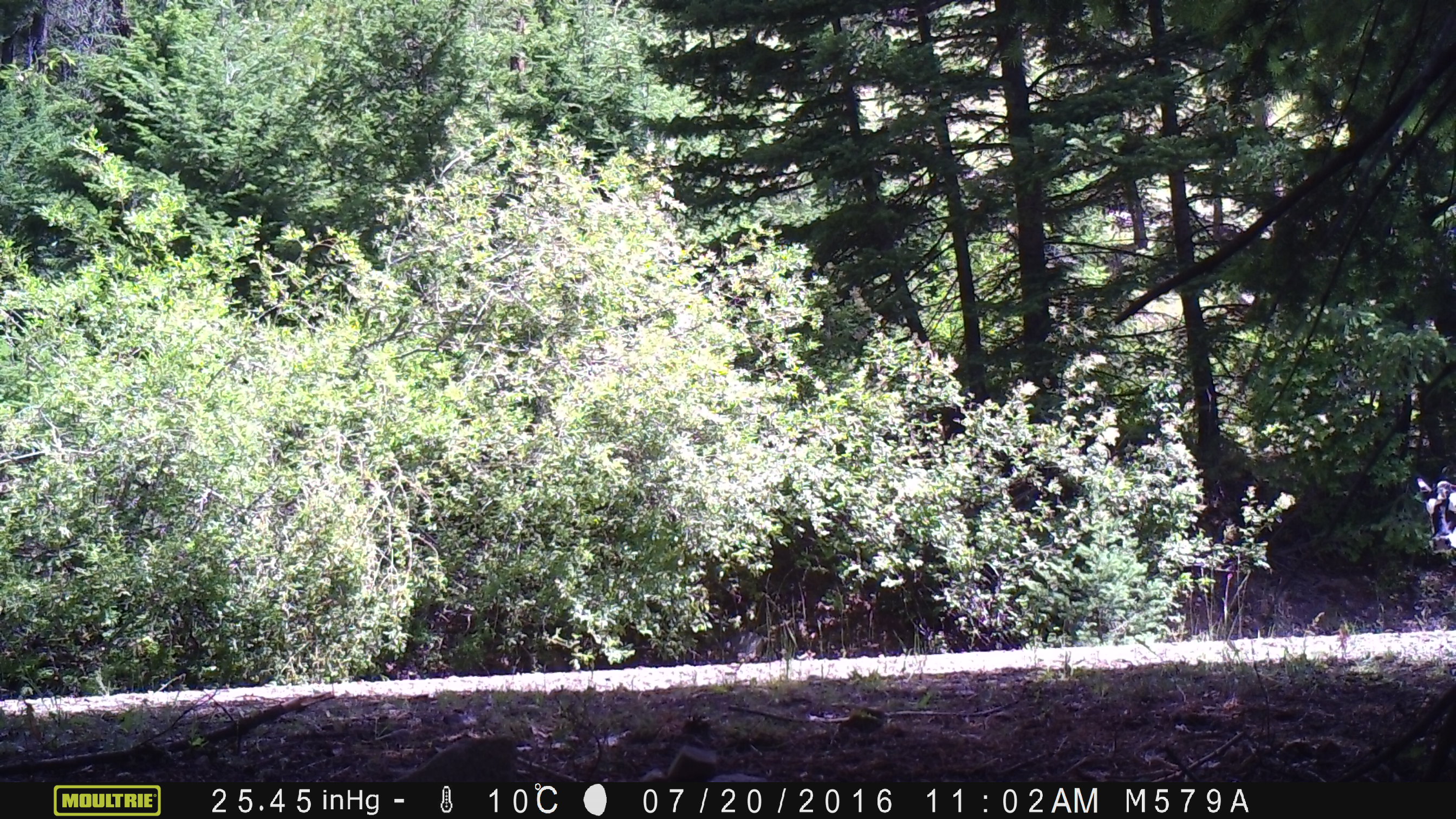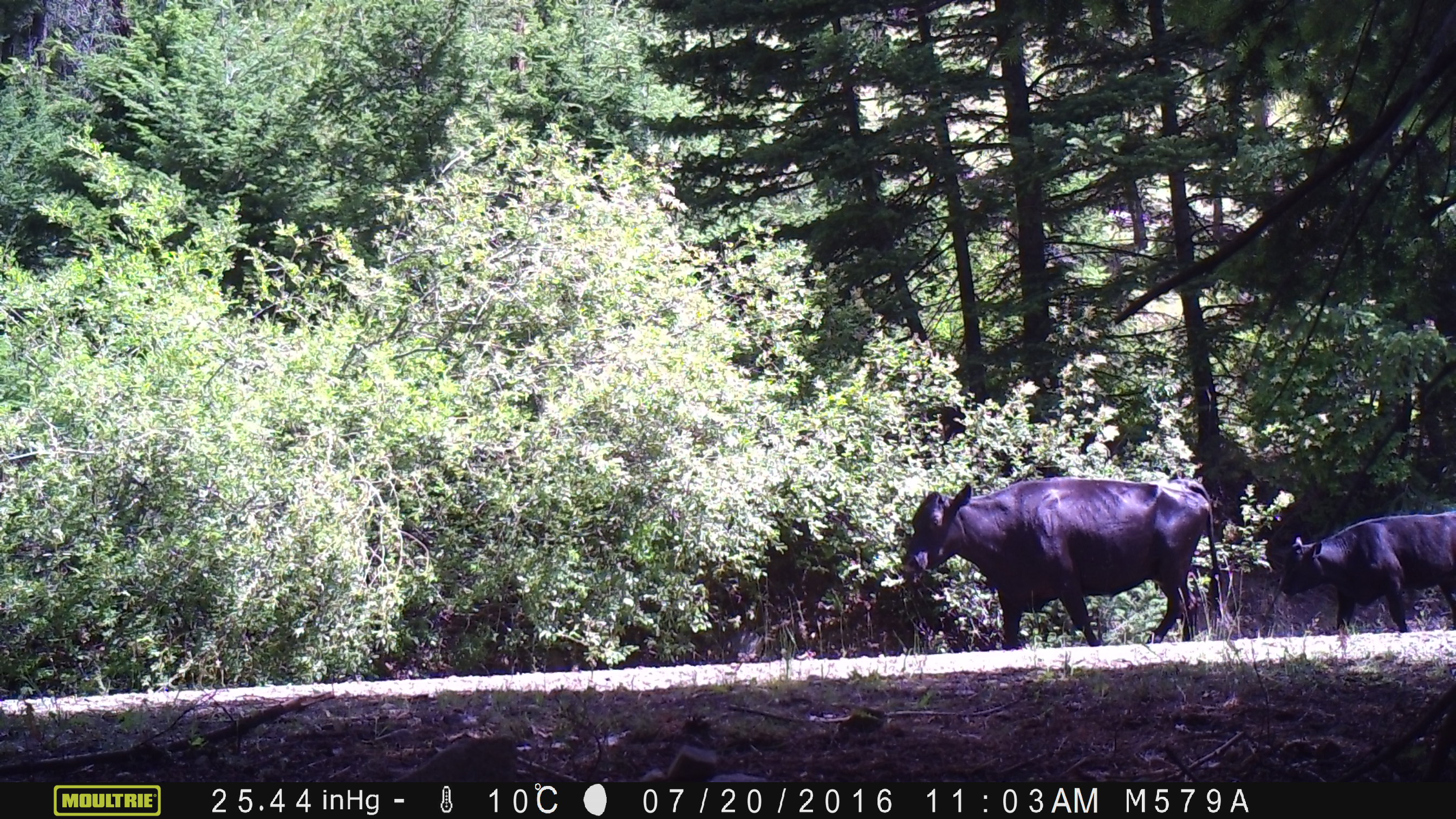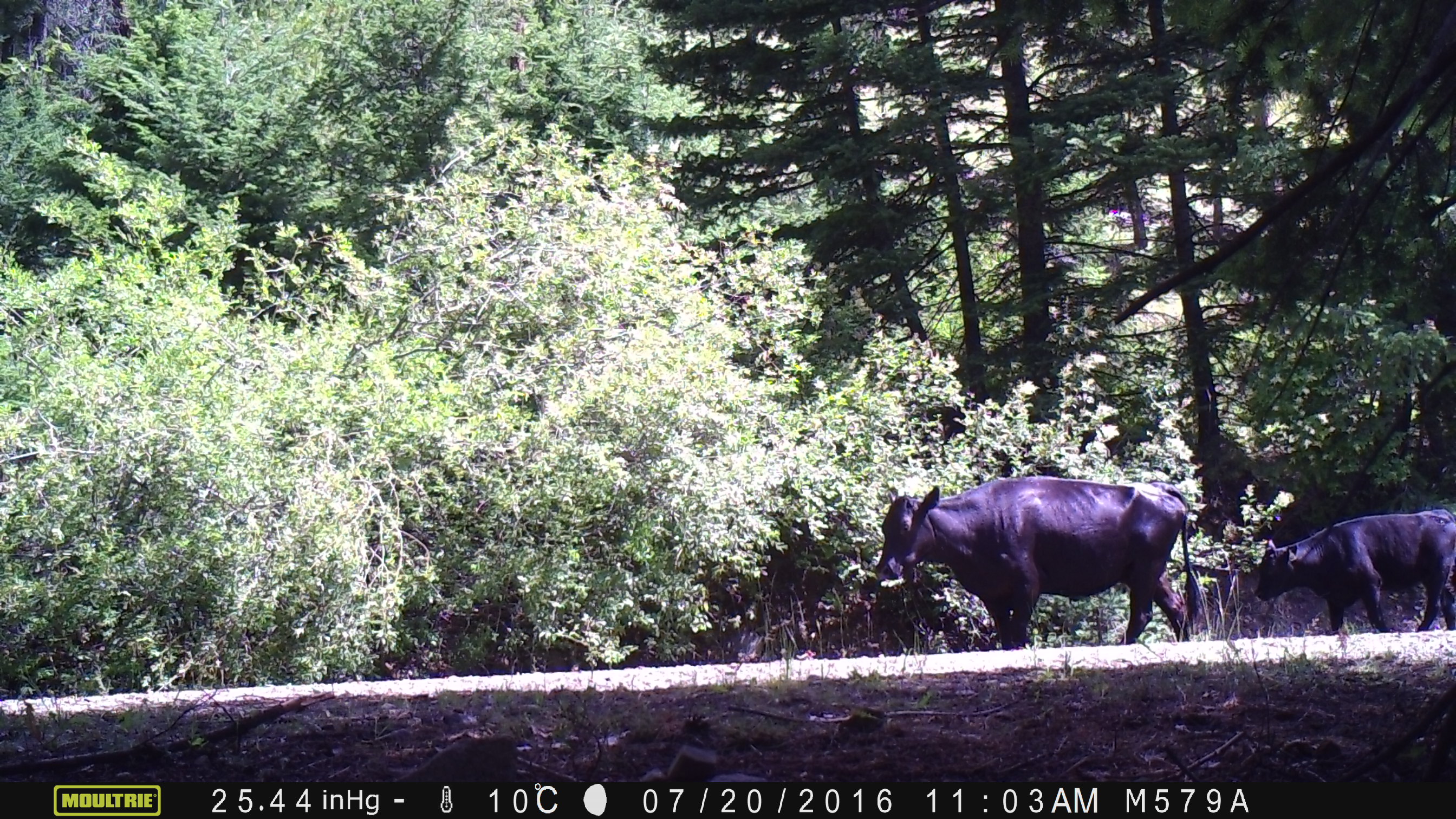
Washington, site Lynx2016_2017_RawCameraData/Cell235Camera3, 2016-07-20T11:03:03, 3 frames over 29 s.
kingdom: Animalia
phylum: Chordata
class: Mammalia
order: Artiodactyla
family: Bovidae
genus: Bos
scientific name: Bos taurus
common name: domestic cattle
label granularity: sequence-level